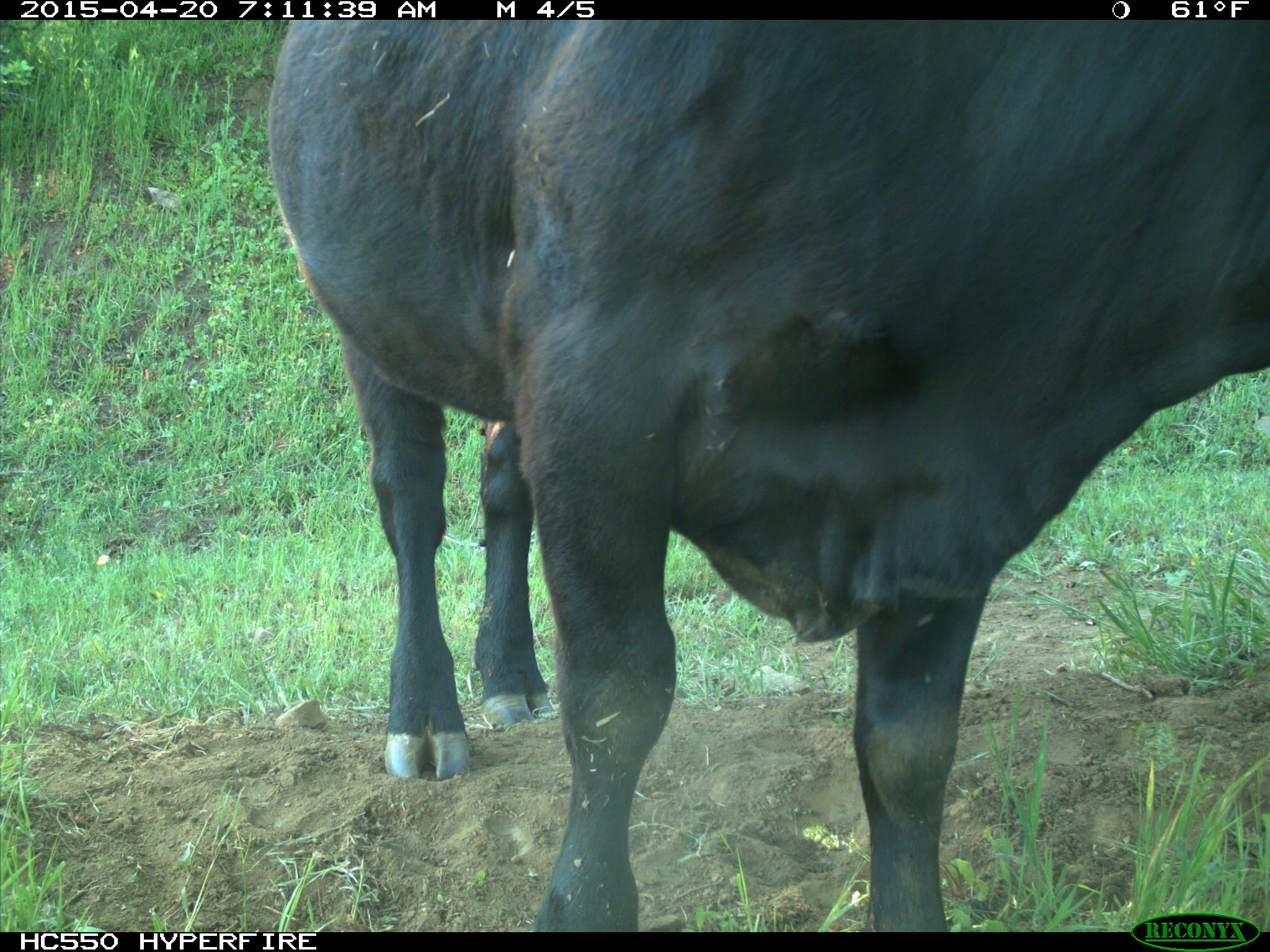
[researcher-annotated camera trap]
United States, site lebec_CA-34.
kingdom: Animalia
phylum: Chordata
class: Mammalia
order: Artiodactyla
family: Bovidae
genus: Bos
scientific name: Bos taurus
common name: domestic cow